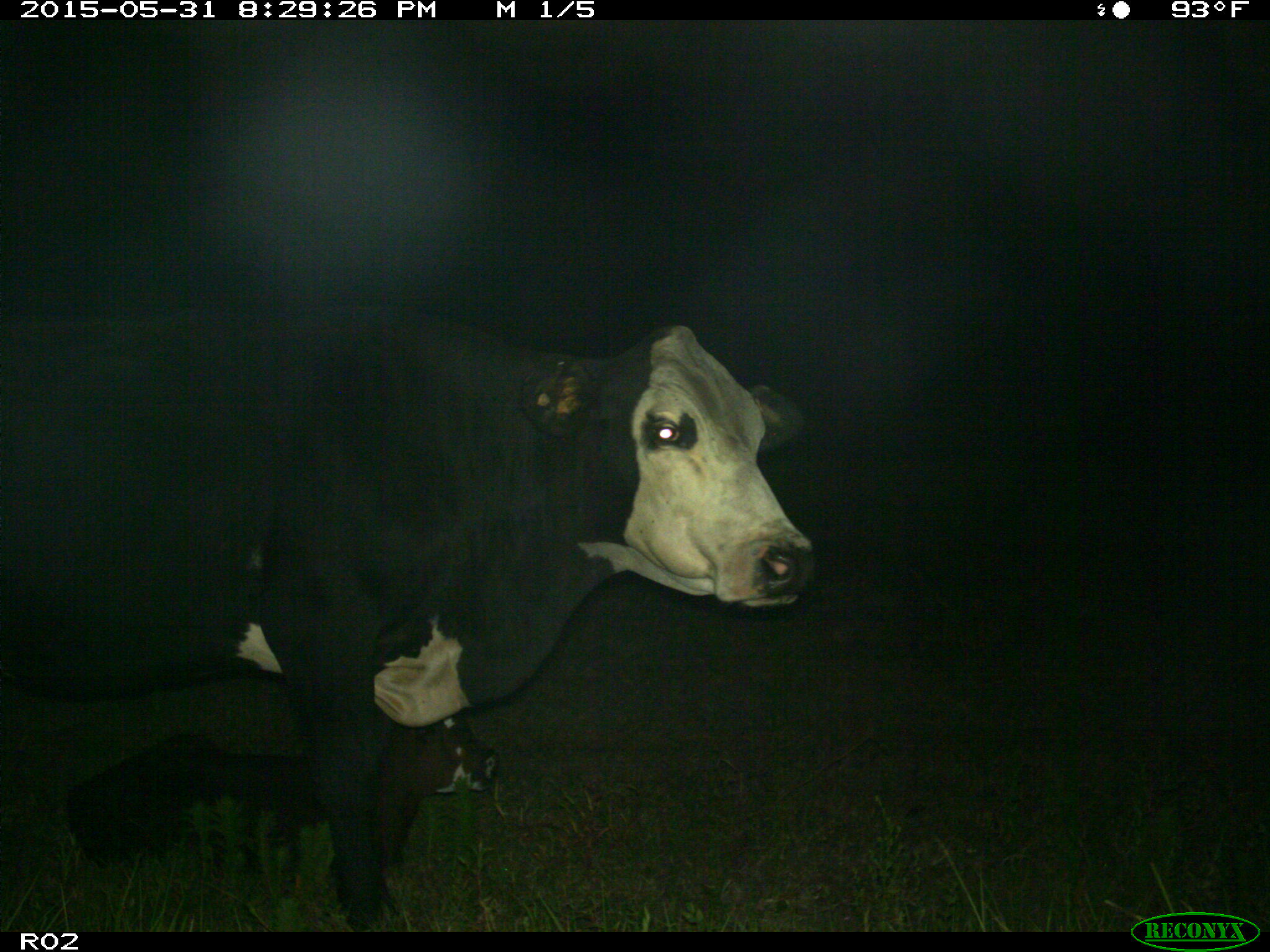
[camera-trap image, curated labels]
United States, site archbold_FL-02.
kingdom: Animalia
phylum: Chordata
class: Mammalia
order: Artiodactyla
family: Bovidae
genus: Bos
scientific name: Bos taurus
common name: domestic cow